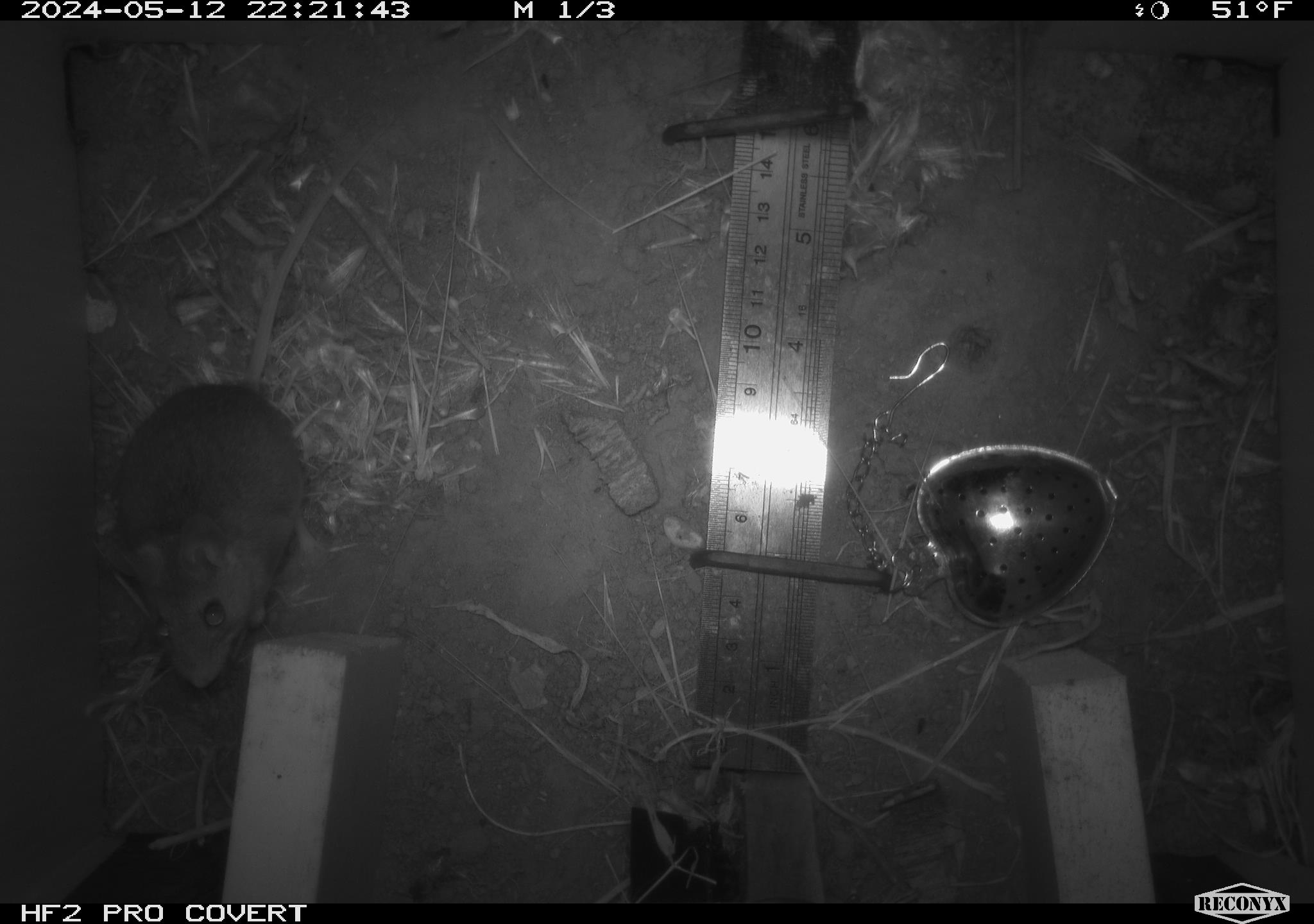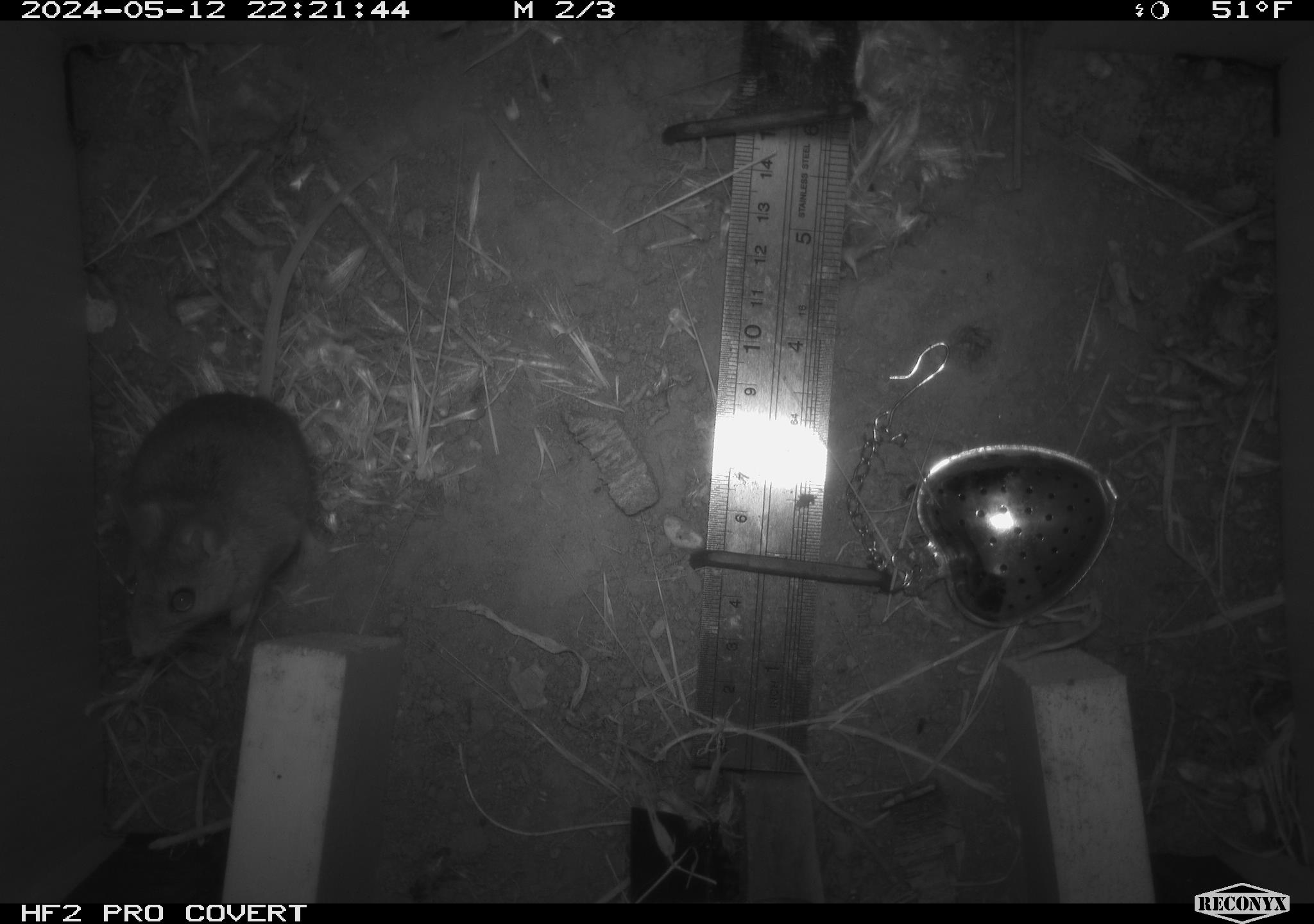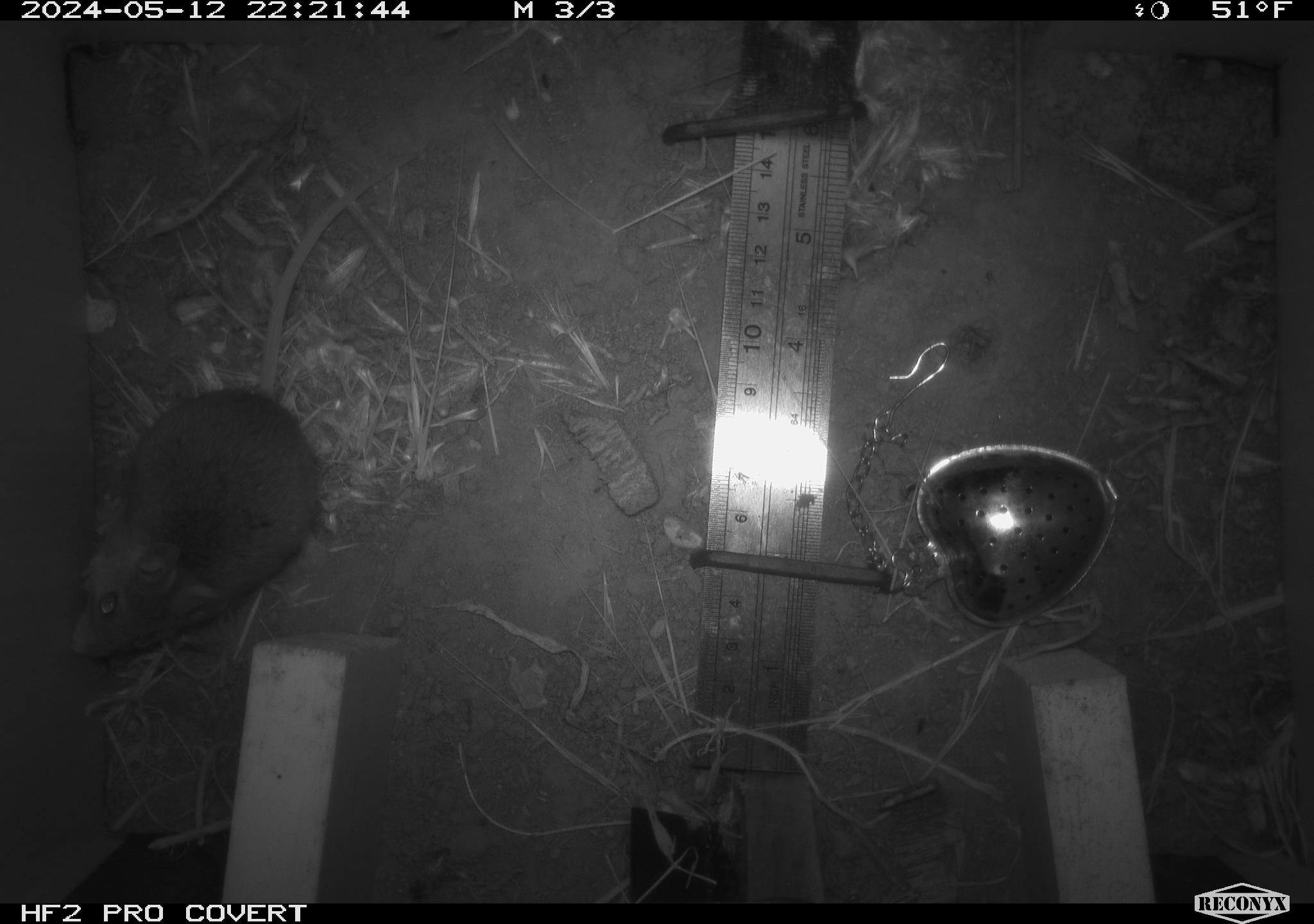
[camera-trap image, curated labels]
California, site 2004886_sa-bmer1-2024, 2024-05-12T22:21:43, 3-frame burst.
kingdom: Animalia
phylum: Chordata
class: Mammalia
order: Rodentia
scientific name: Rodentia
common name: mouse species